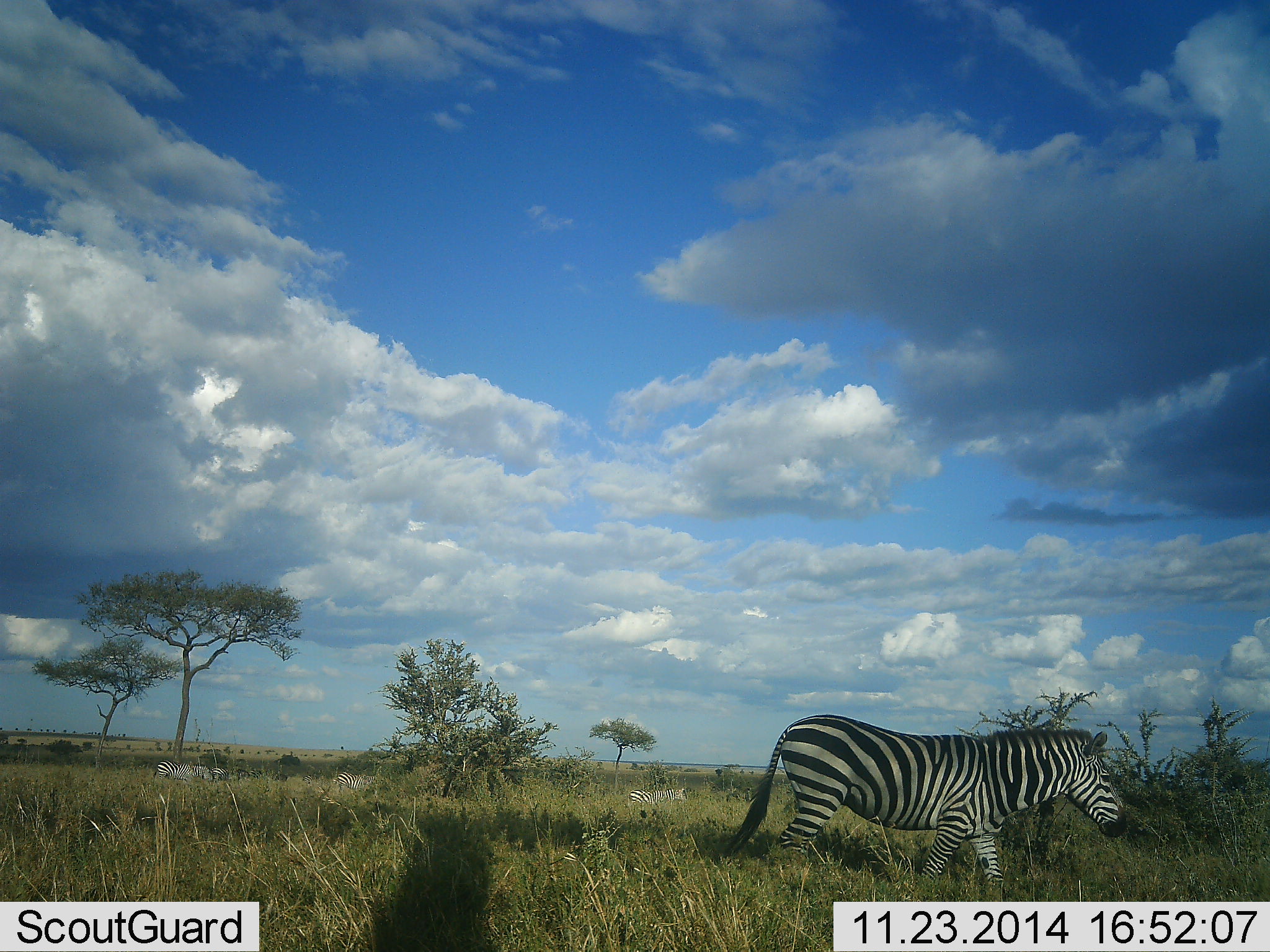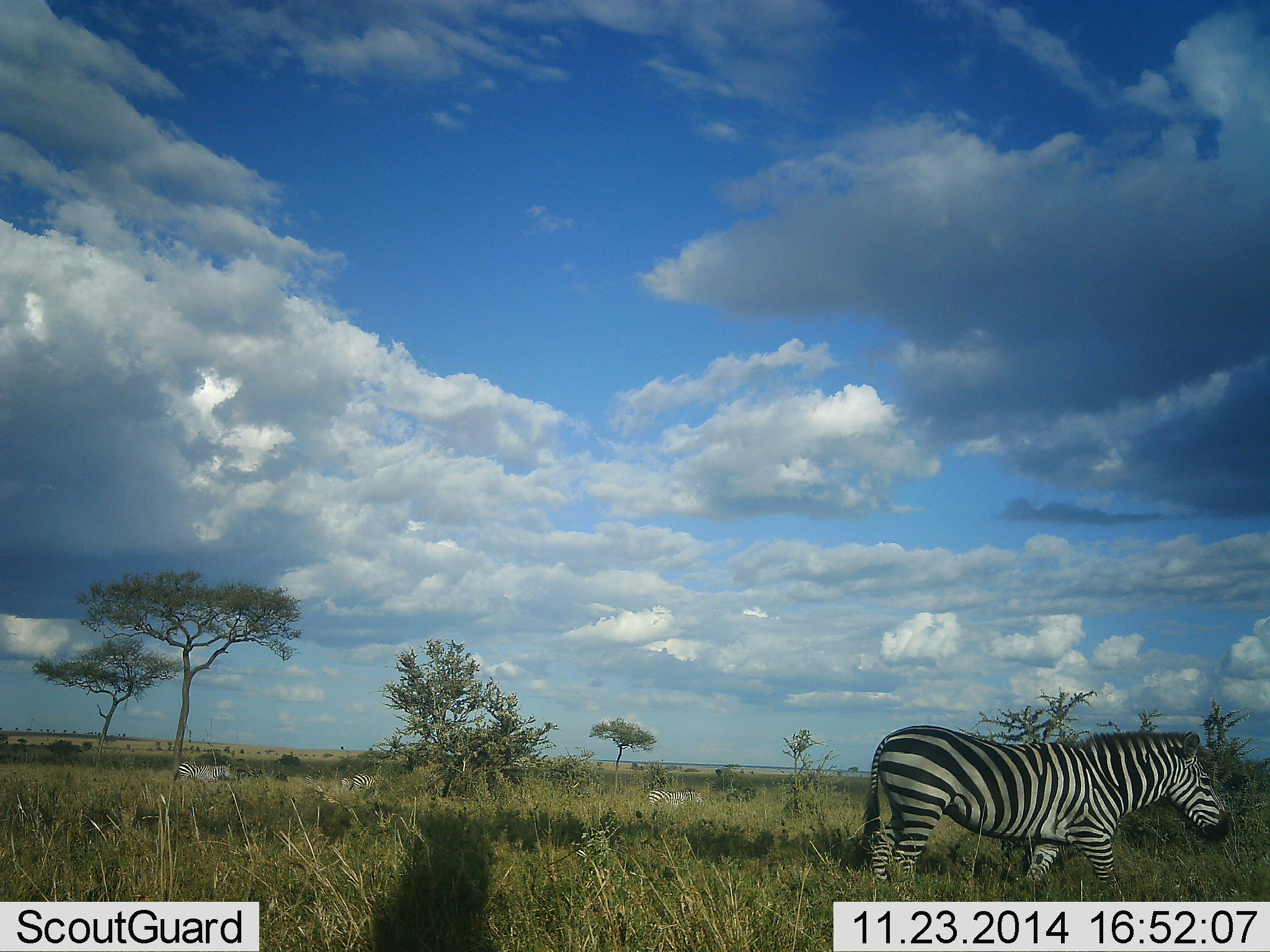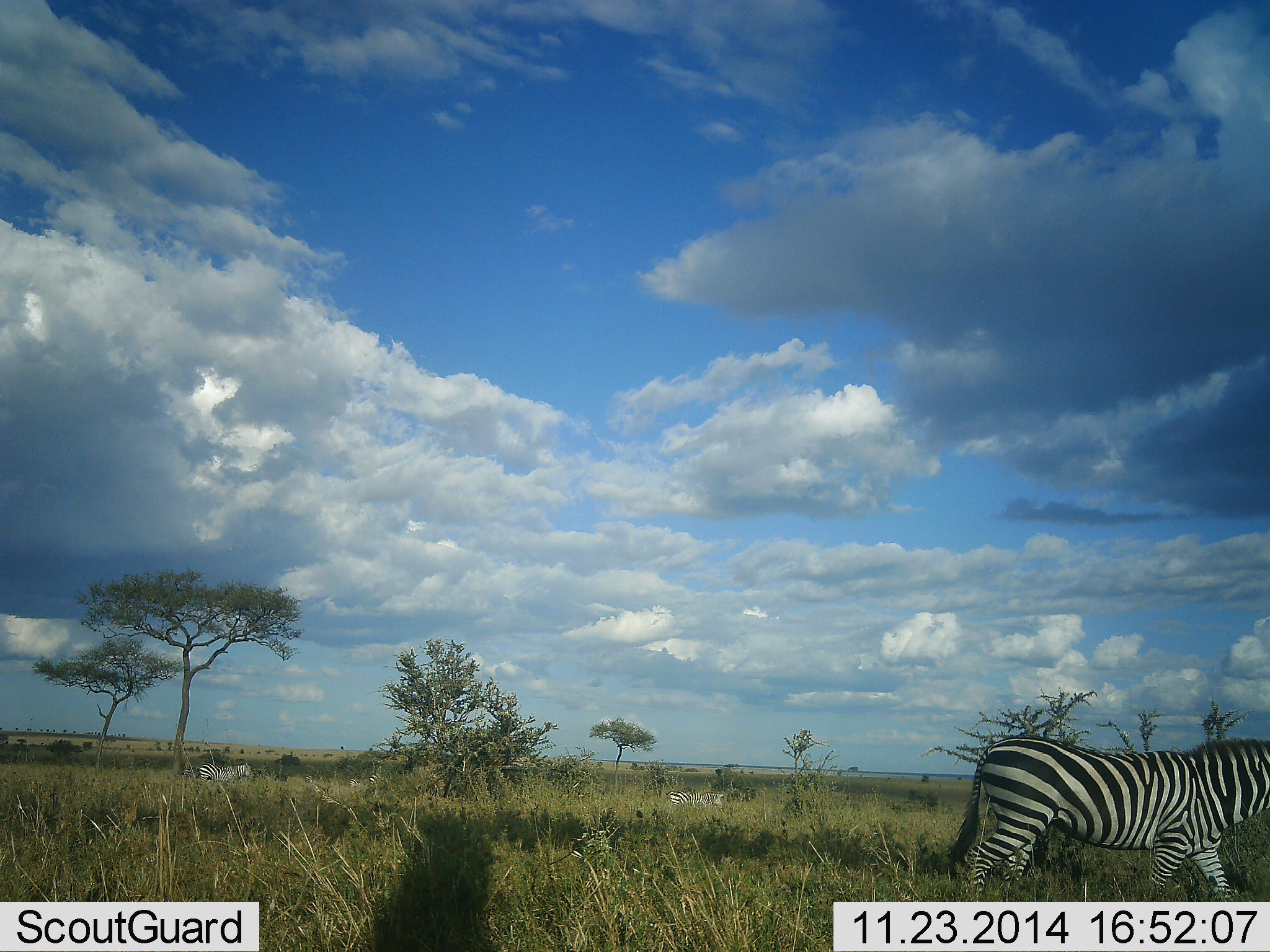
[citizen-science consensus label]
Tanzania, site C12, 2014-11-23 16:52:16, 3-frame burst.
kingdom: Animalia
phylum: Chordata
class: Mammalia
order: Perissodactyla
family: Equidae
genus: Equus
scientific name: Equus quagga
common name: plains zebra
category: zebra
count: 4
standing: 0%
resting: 0%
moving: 100%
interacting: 0%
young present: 0%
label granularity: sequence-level